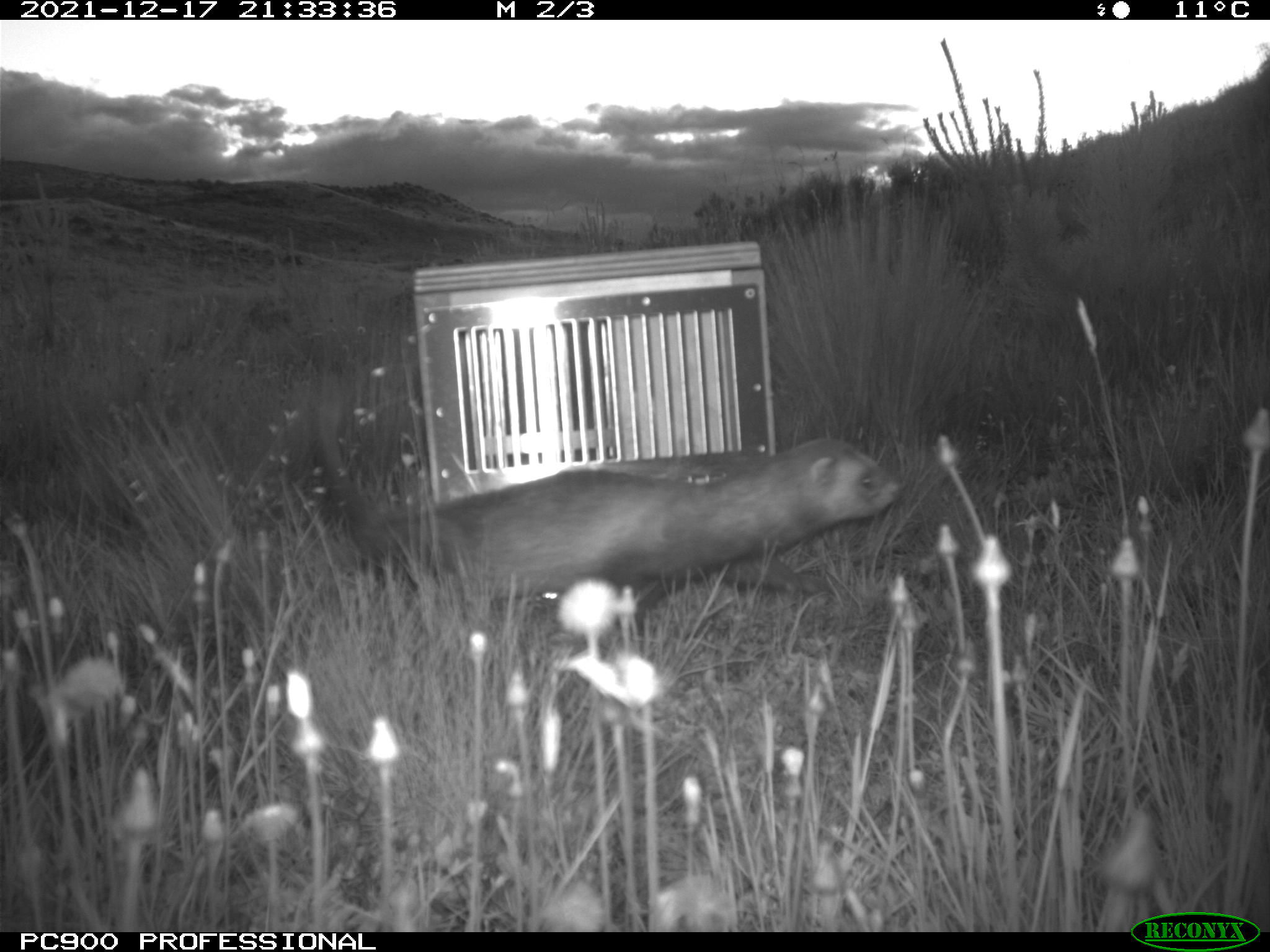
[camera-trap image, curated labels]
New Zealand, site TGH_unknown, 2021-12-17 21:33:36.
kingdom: Animalia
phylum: Chordata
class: Mammalia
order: Carnivora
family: Mustelidae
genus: Mustela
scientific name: Mustela furo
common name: ferret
Ferret (Mustela furo).